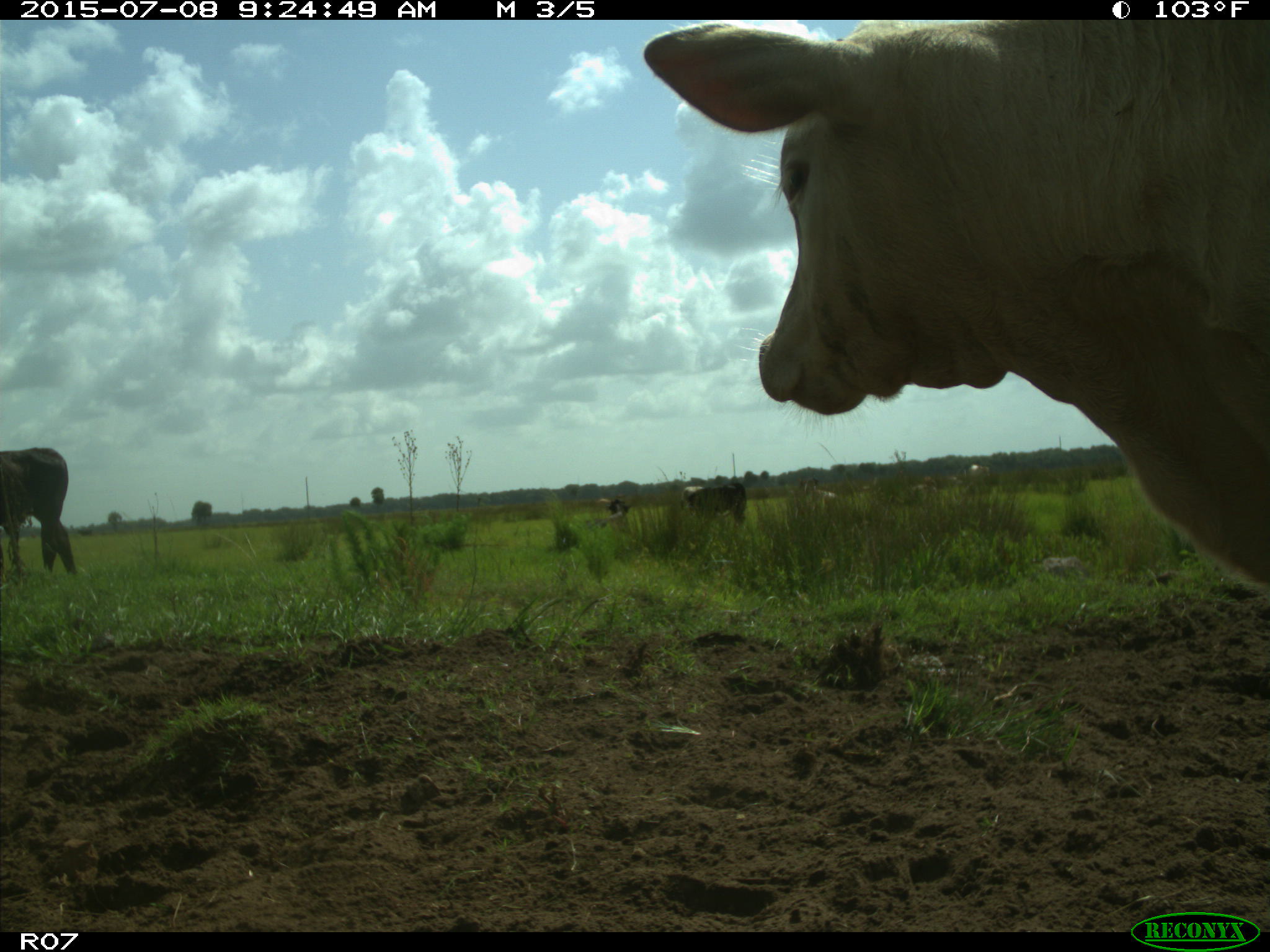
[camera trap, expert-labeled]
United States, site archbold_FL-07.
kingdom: Animalia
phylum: Chordata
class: Mammalia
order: Artiodactyla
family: Bovidae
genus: Bos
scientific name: Bos taurus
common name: domestic cow